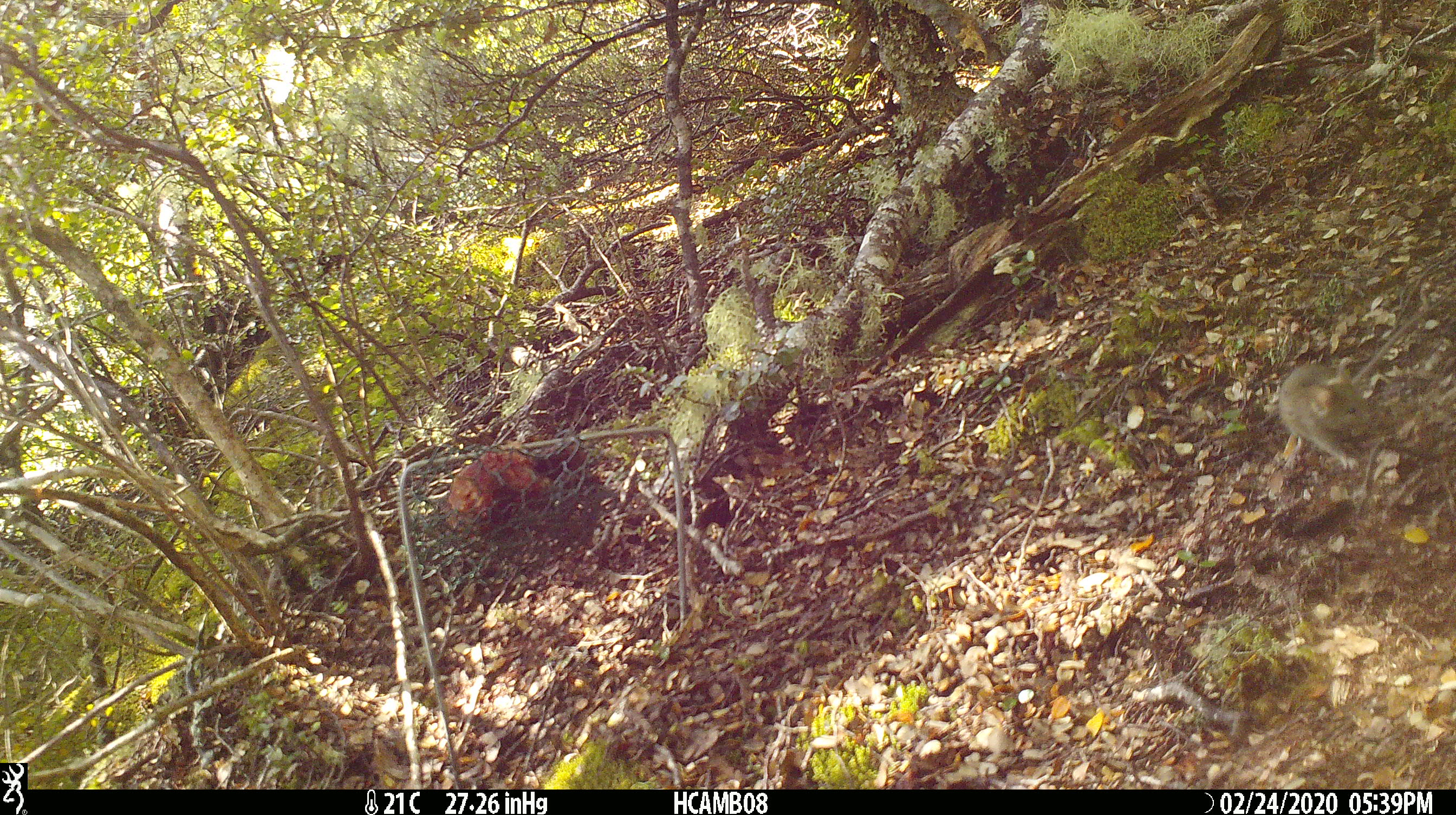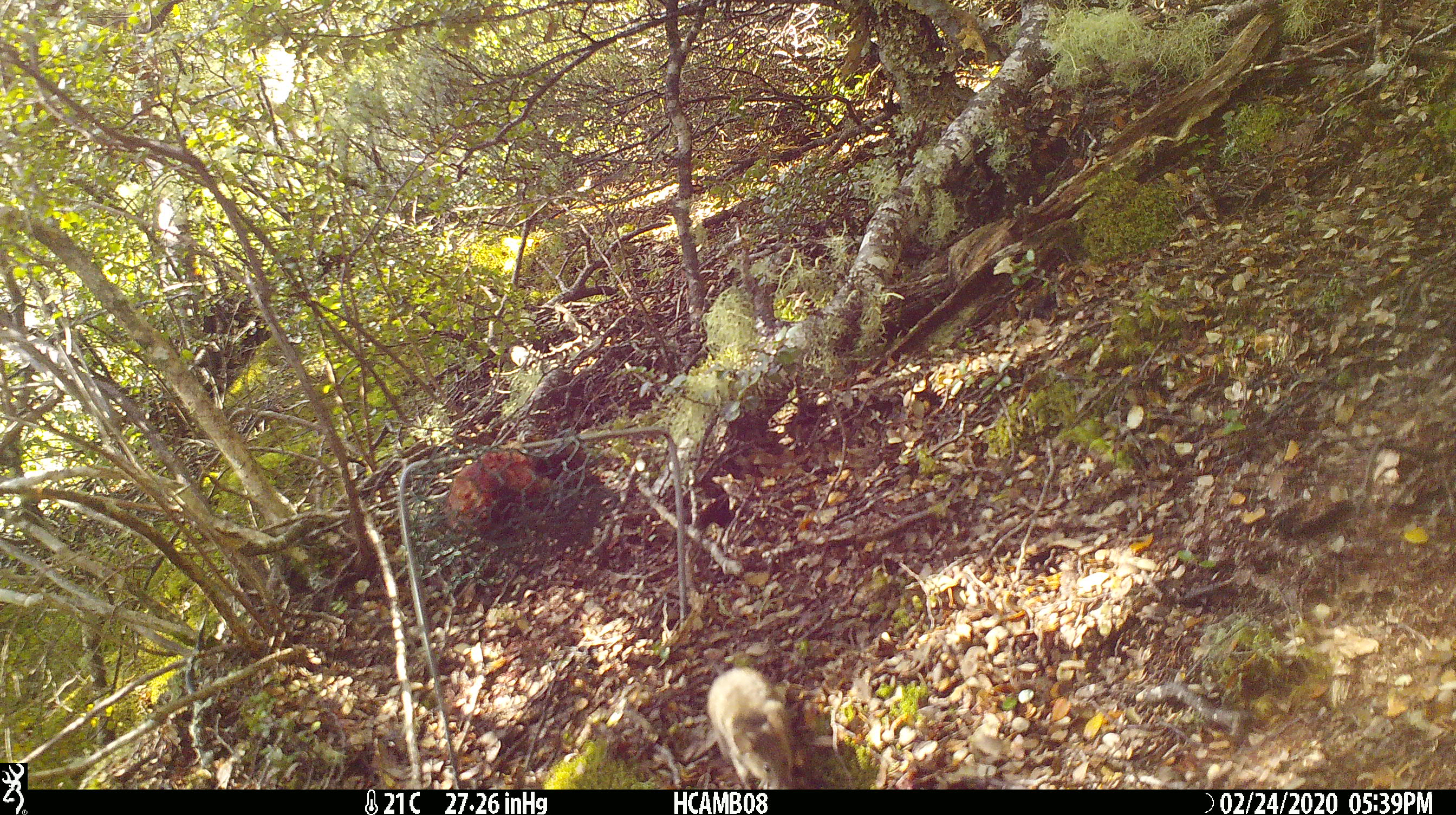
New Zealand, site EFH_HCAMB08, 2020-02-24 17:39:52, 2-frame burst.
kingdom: Animalia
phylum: Chordata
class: Mammalia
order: Rodentia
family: Muridae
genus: Mus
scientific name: Mus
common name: mouse